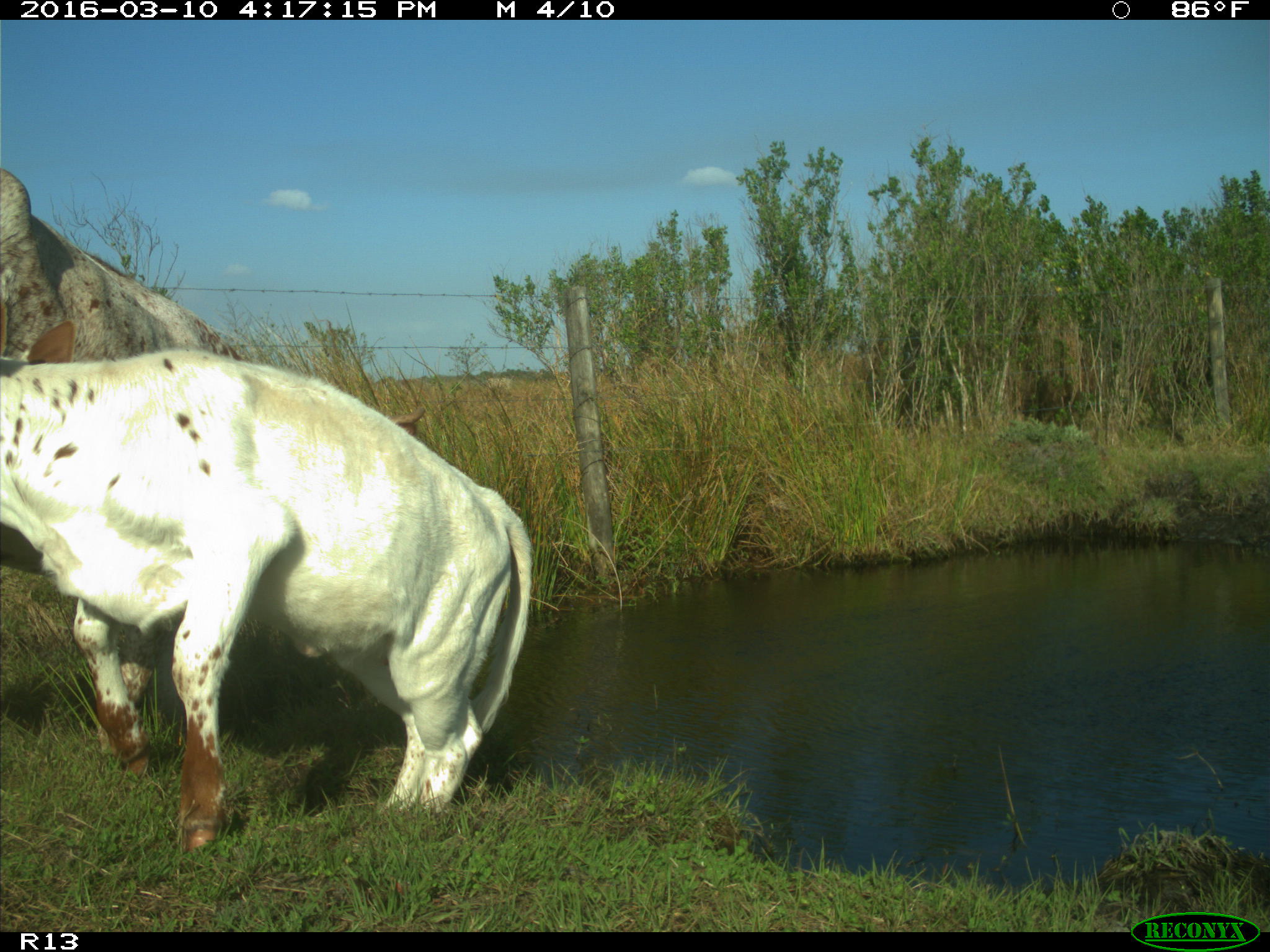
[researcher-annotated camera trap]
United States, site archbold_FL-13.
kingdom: Animalia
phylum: Chordata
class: Mammalia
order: Artiodactyla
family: Bovidae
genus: Bos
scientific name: Bos taurus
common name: domestic cow